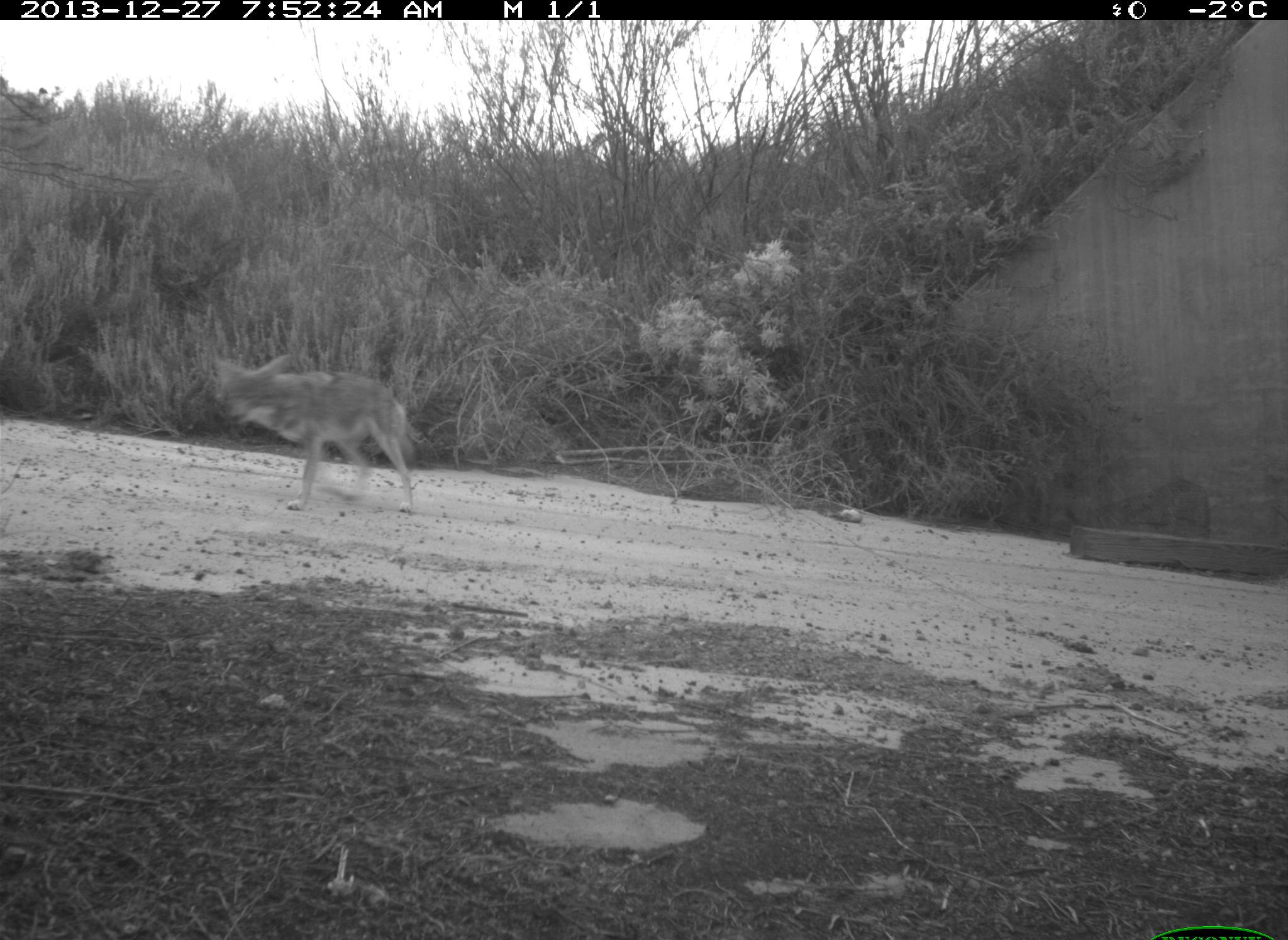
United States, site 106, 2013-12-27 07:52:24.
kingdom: Animalia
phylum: Chordata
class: Mammalia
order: Carnivora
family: Canidae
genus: Canis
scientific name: Canis latrans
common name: coyote